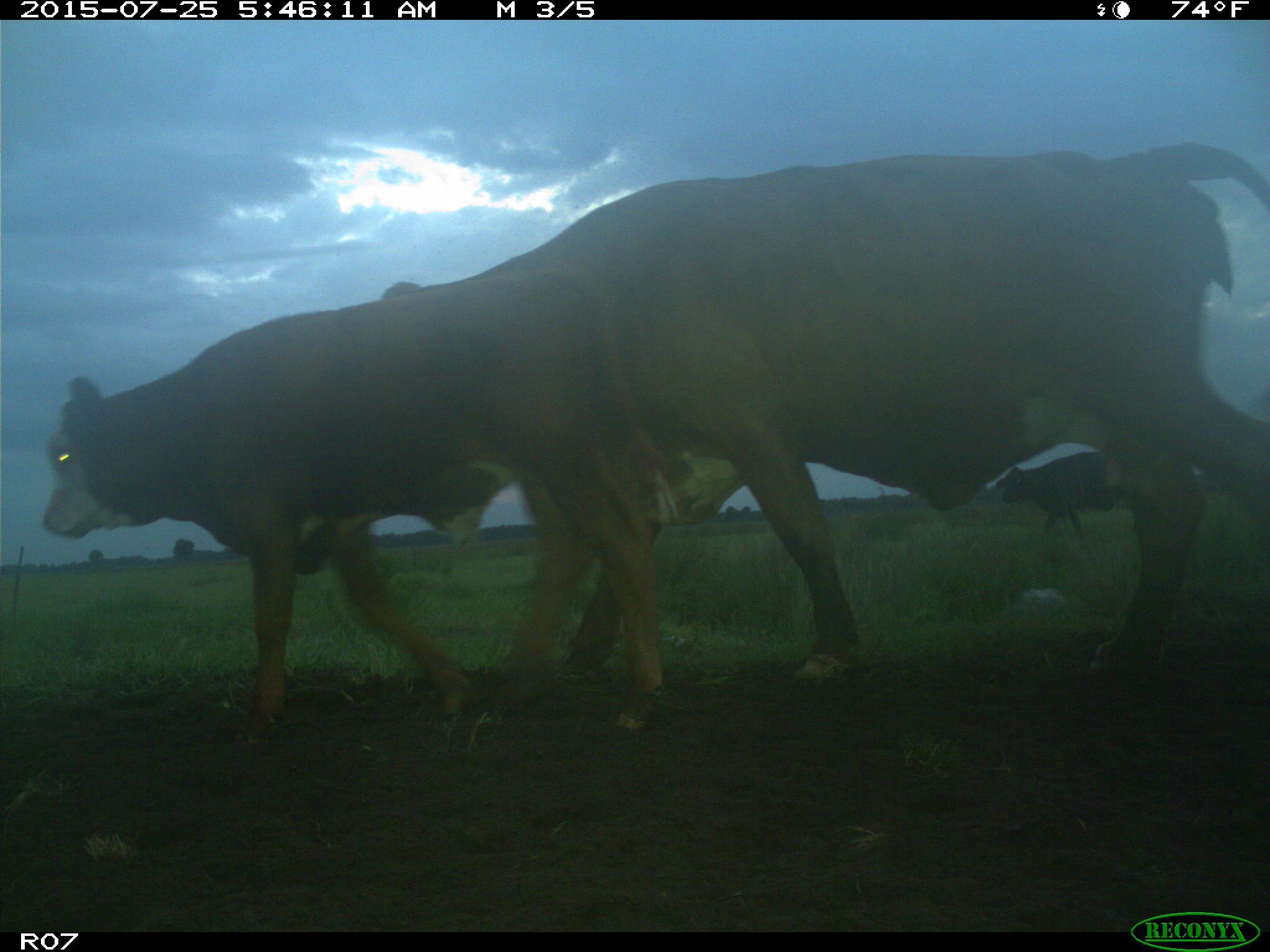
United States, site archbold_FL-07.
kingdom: Animalia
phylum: Chordata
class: Mammalia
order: Artiodactyla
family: Bovidae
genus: Bos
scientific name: Bos taurus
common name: domestic cow